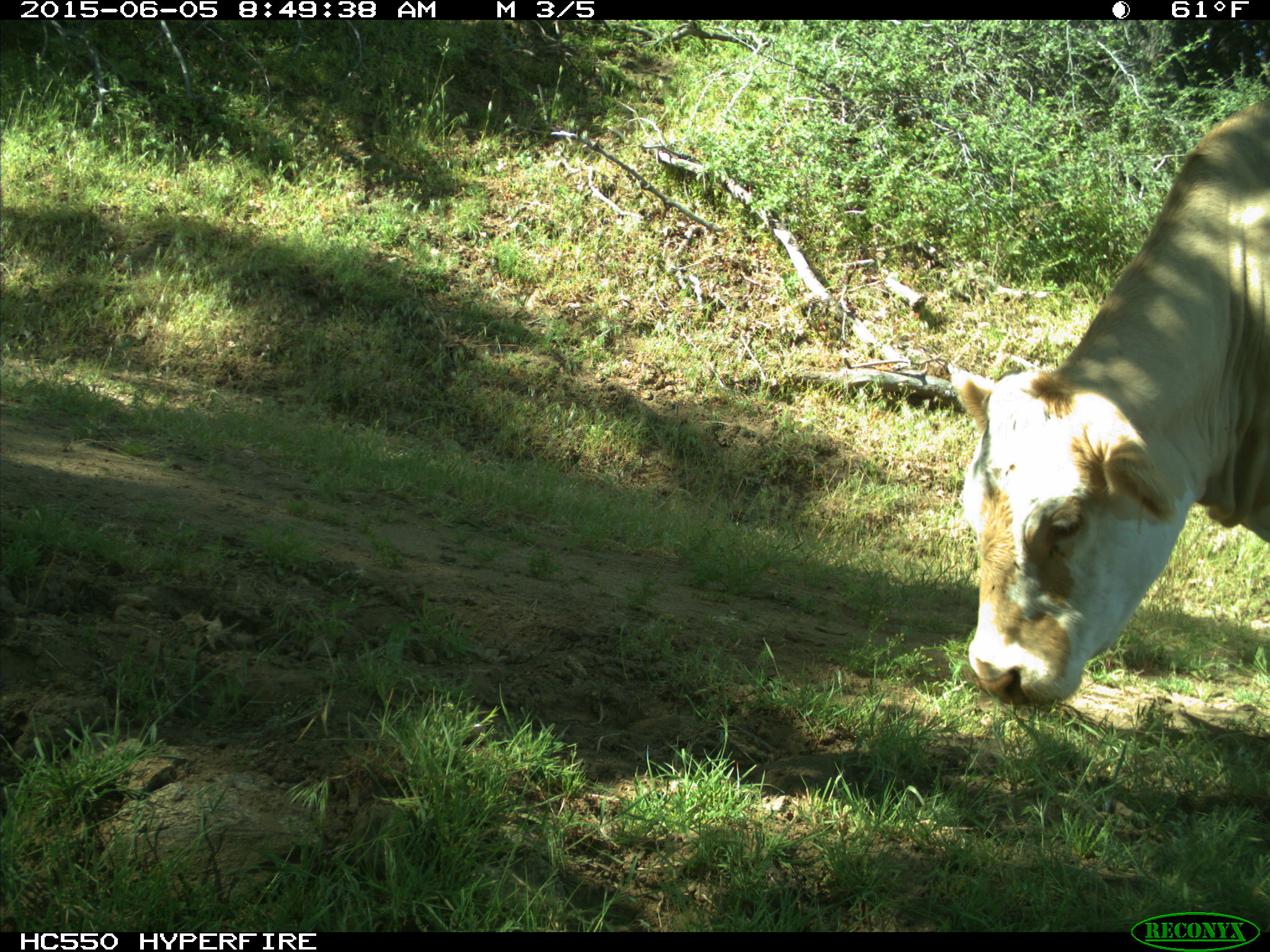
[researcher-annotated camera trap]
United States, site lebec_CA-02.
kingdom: Animalia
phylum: Chordata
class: Mammalia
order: Artiodactyla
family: Bovidae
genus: Bos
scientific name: Bos taurus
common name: domestic cow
Bos taurus (domestic cow).